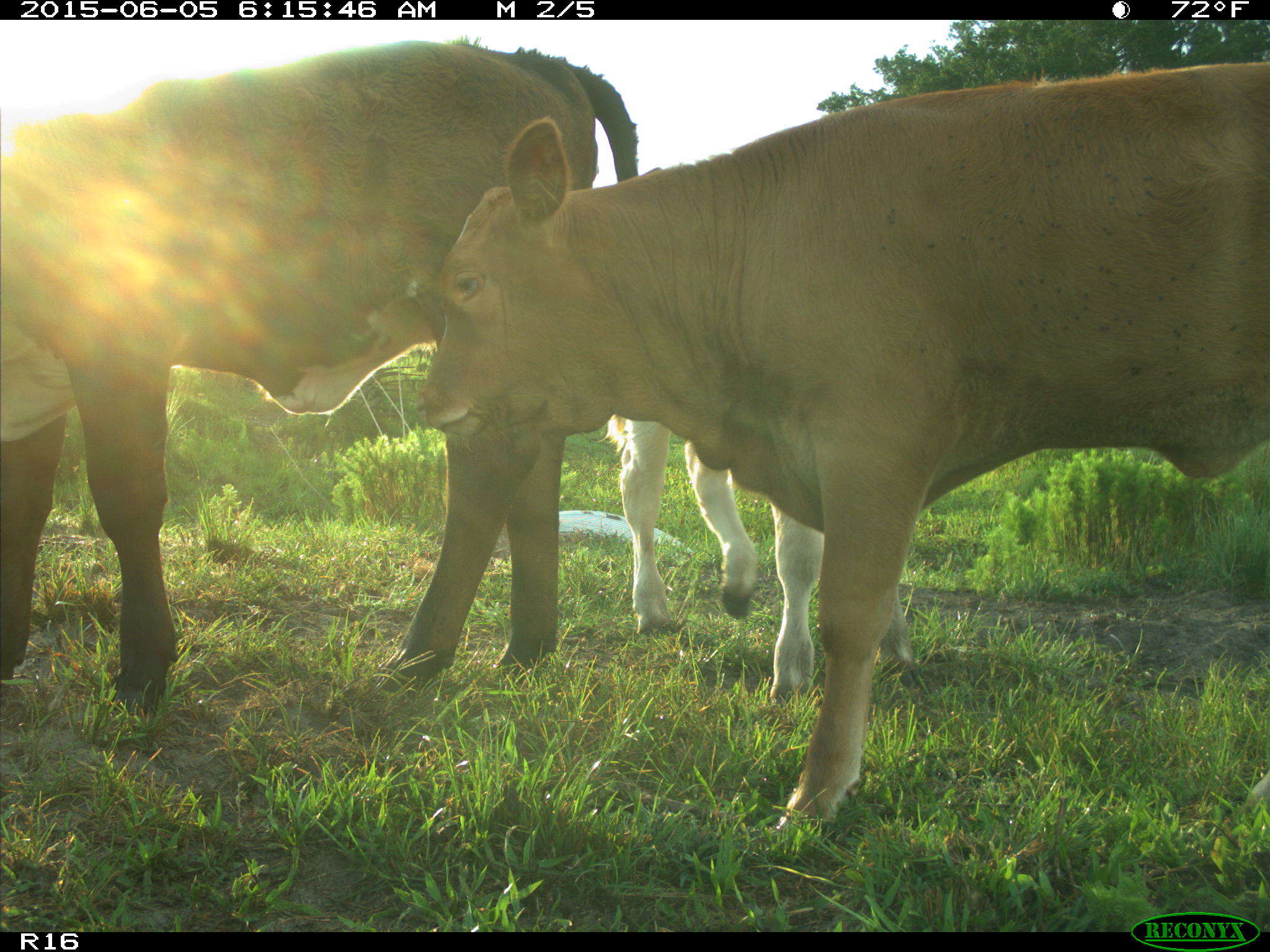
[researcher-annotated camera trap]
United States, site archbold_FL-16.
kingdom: Animalia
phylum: Chordata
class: Mammalia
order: Artiodactyla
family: Bovidae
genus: Bos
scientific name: Bos taurus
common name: domestic cow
Bos taurus (domestic cow).